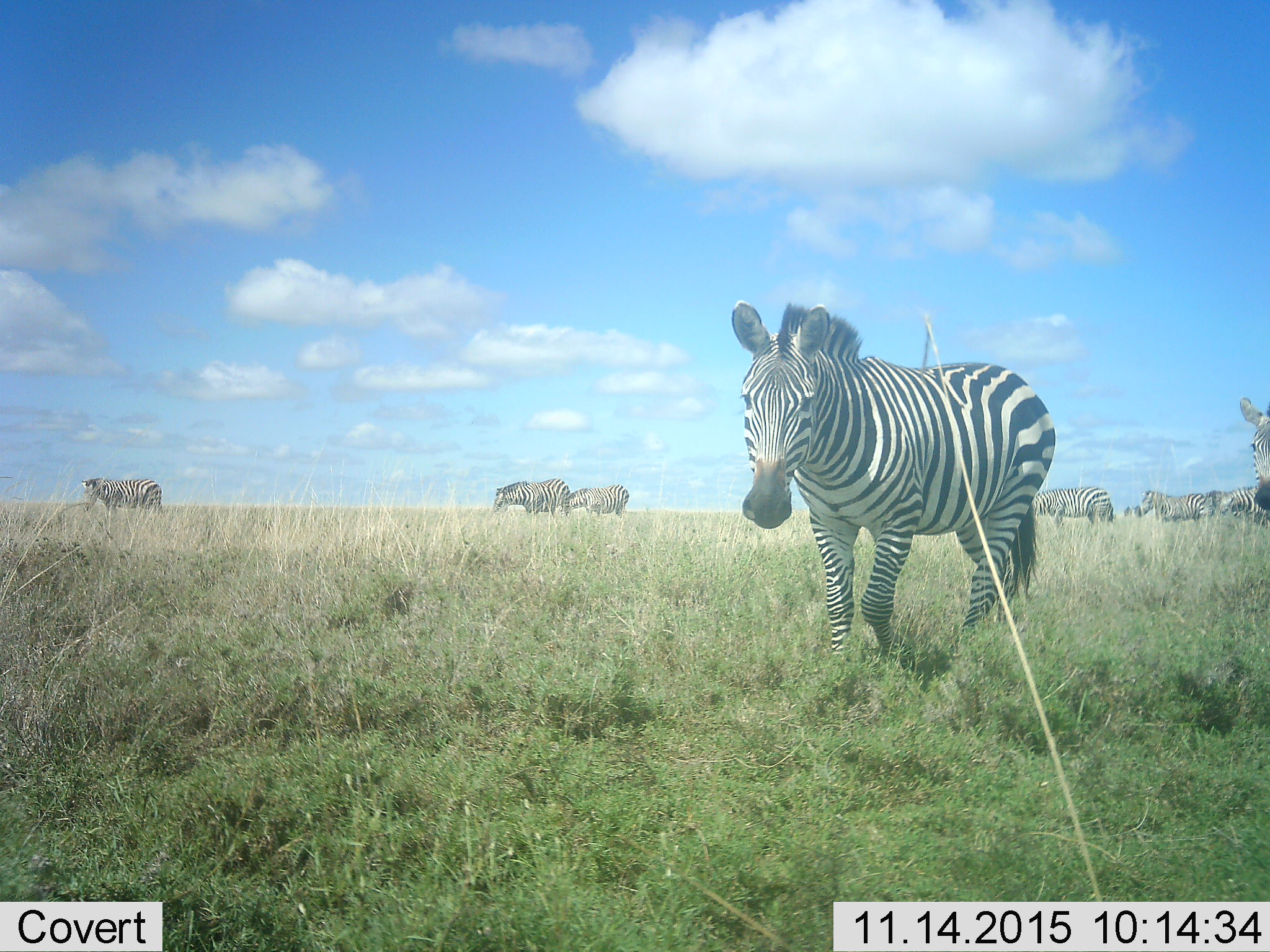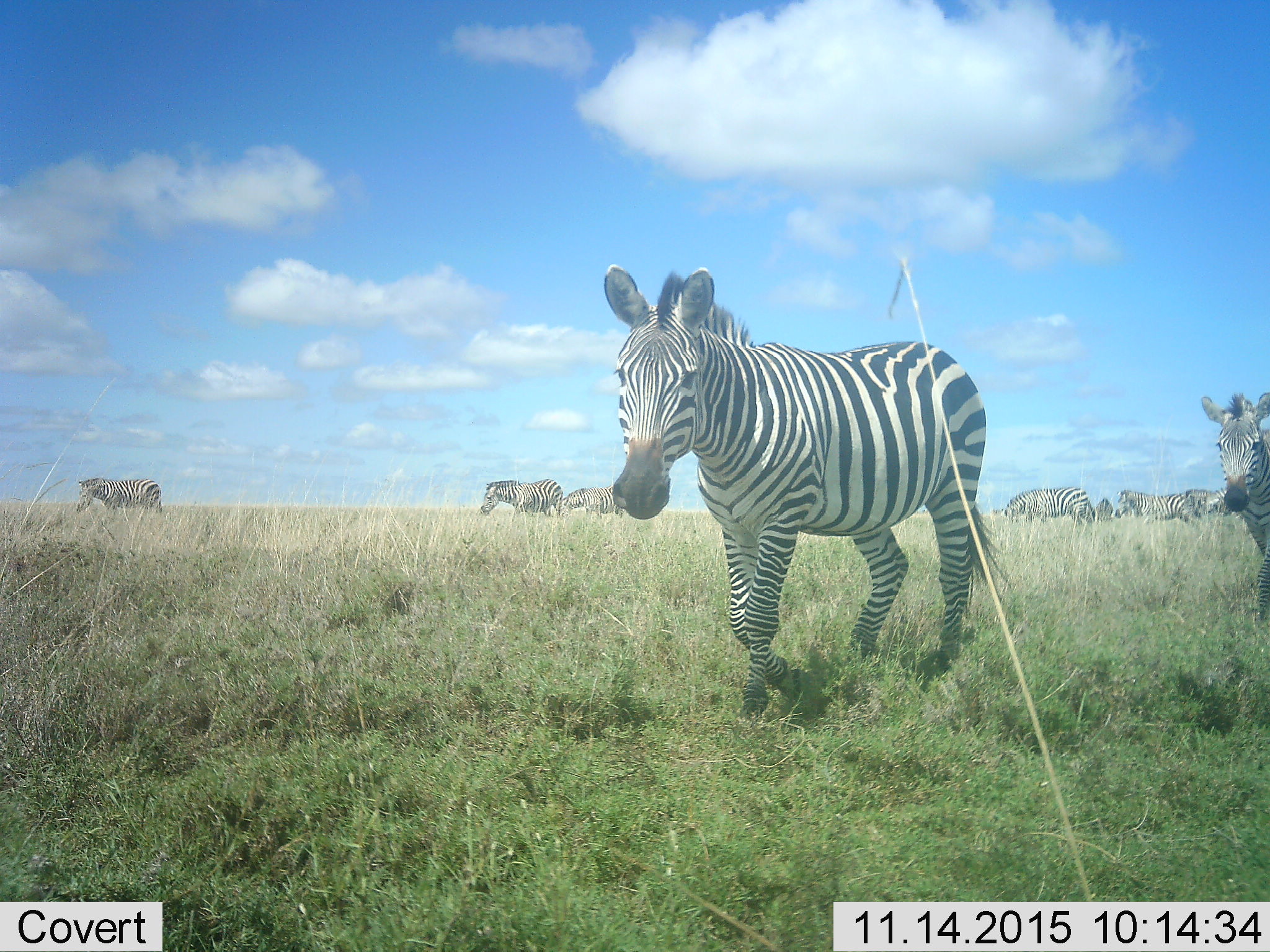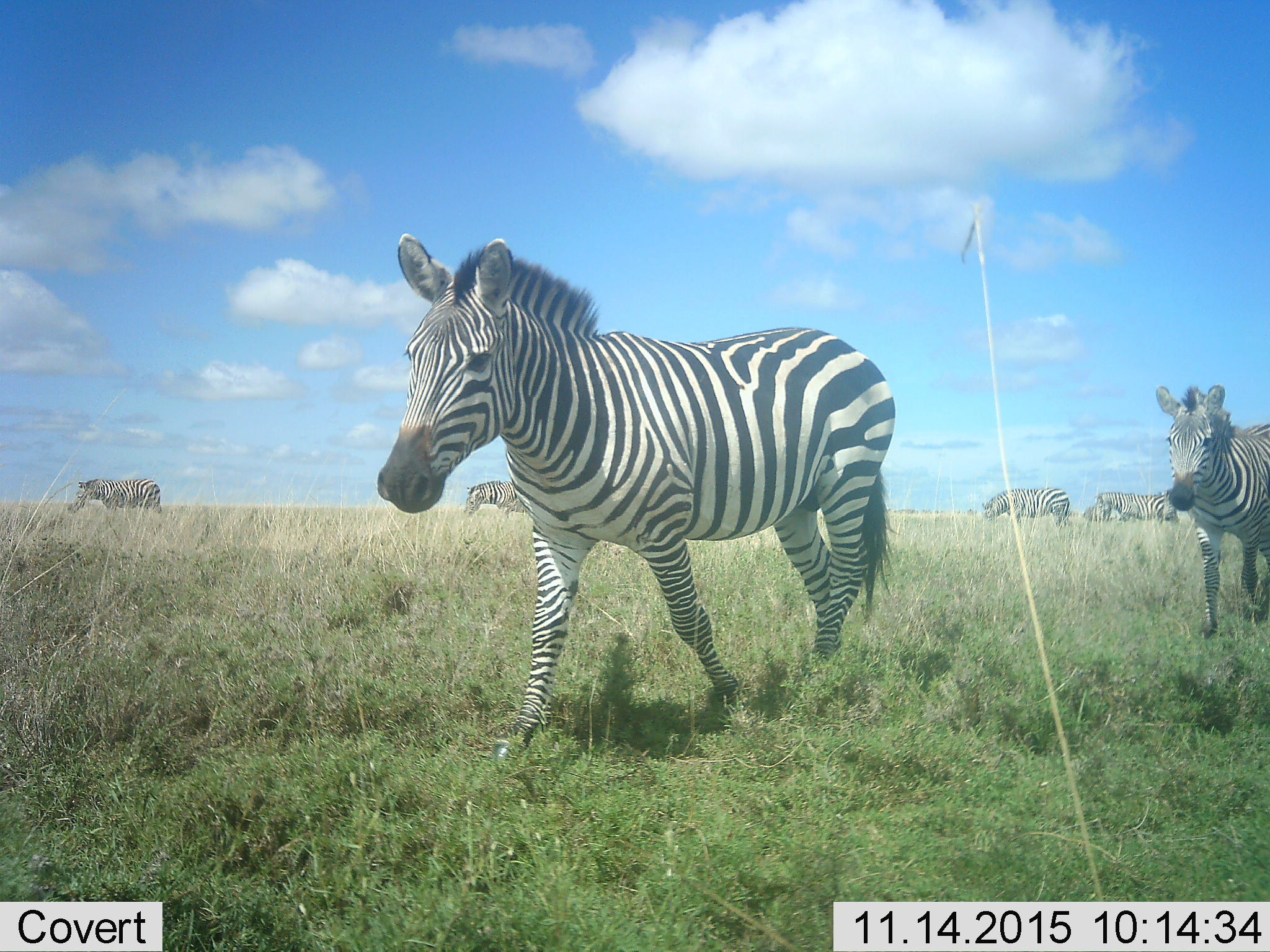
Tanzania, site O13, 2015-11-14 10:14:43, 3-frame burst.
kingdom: Animalia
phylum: Chordata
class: Mammalia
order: Perissodactyla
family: Equidae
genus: Equus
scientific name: Equus quagga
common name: plains zebra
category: zebra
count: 9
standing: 40%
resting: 0%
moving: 90%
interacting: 0%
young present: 0%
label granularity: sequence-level